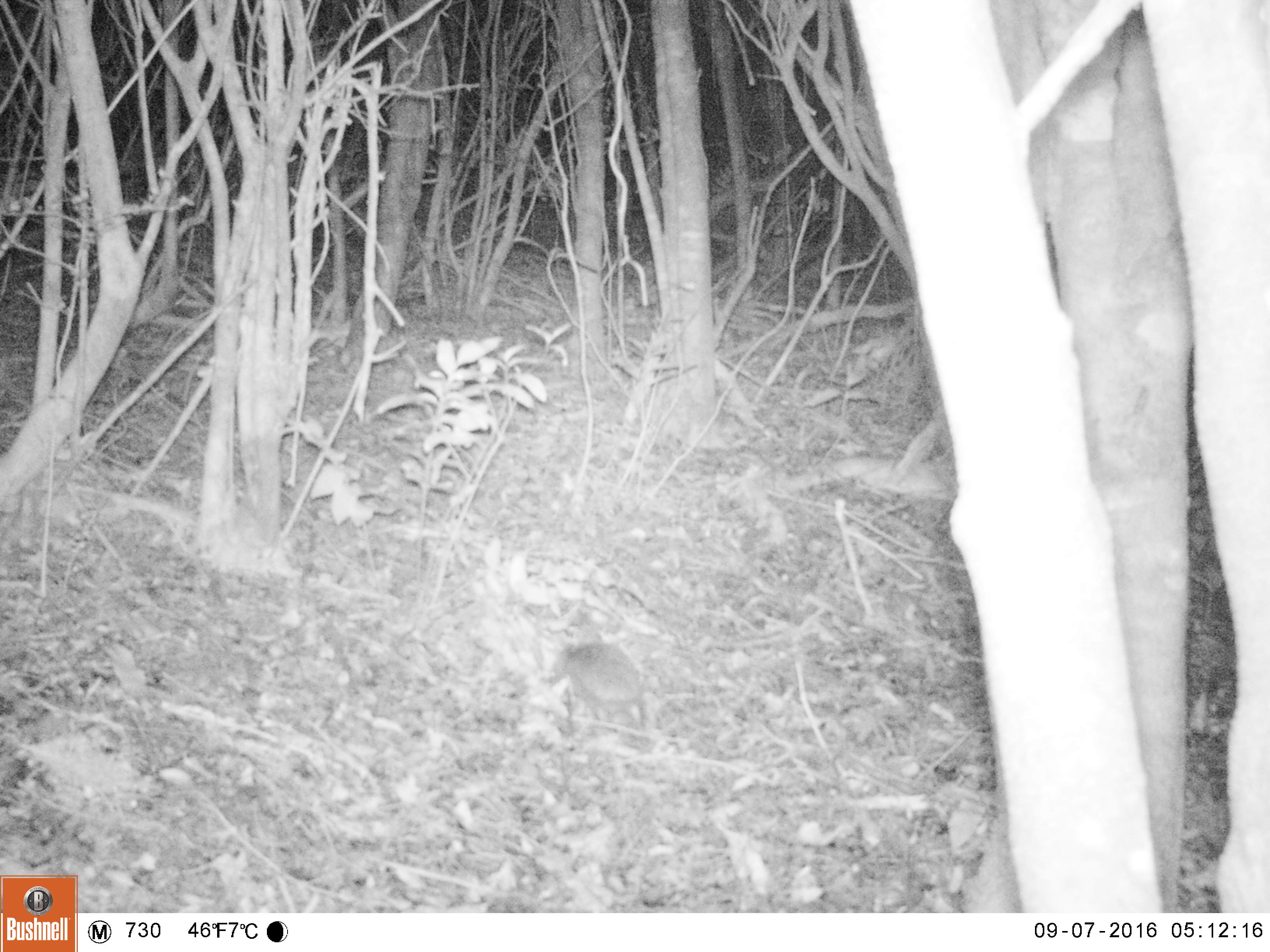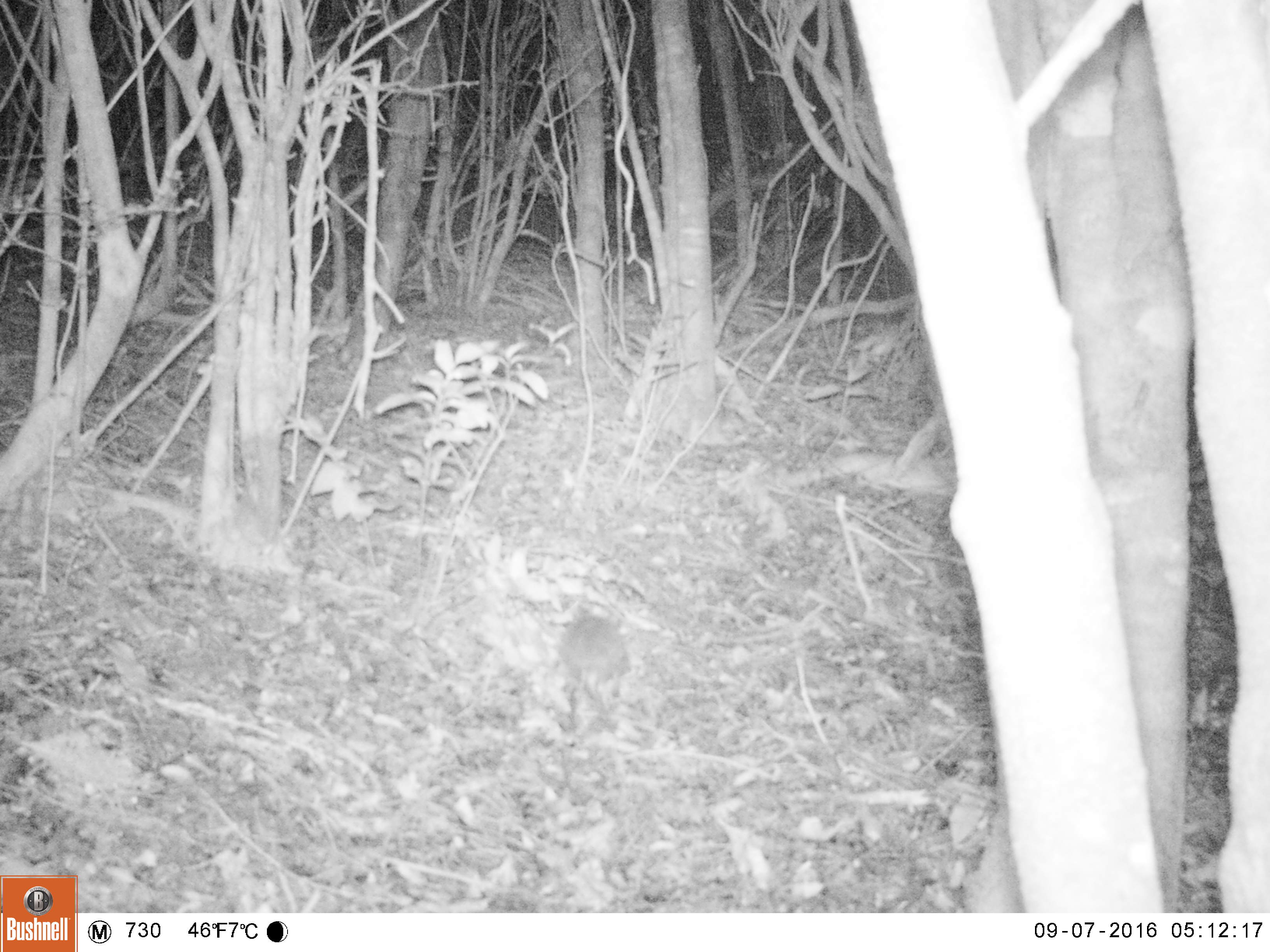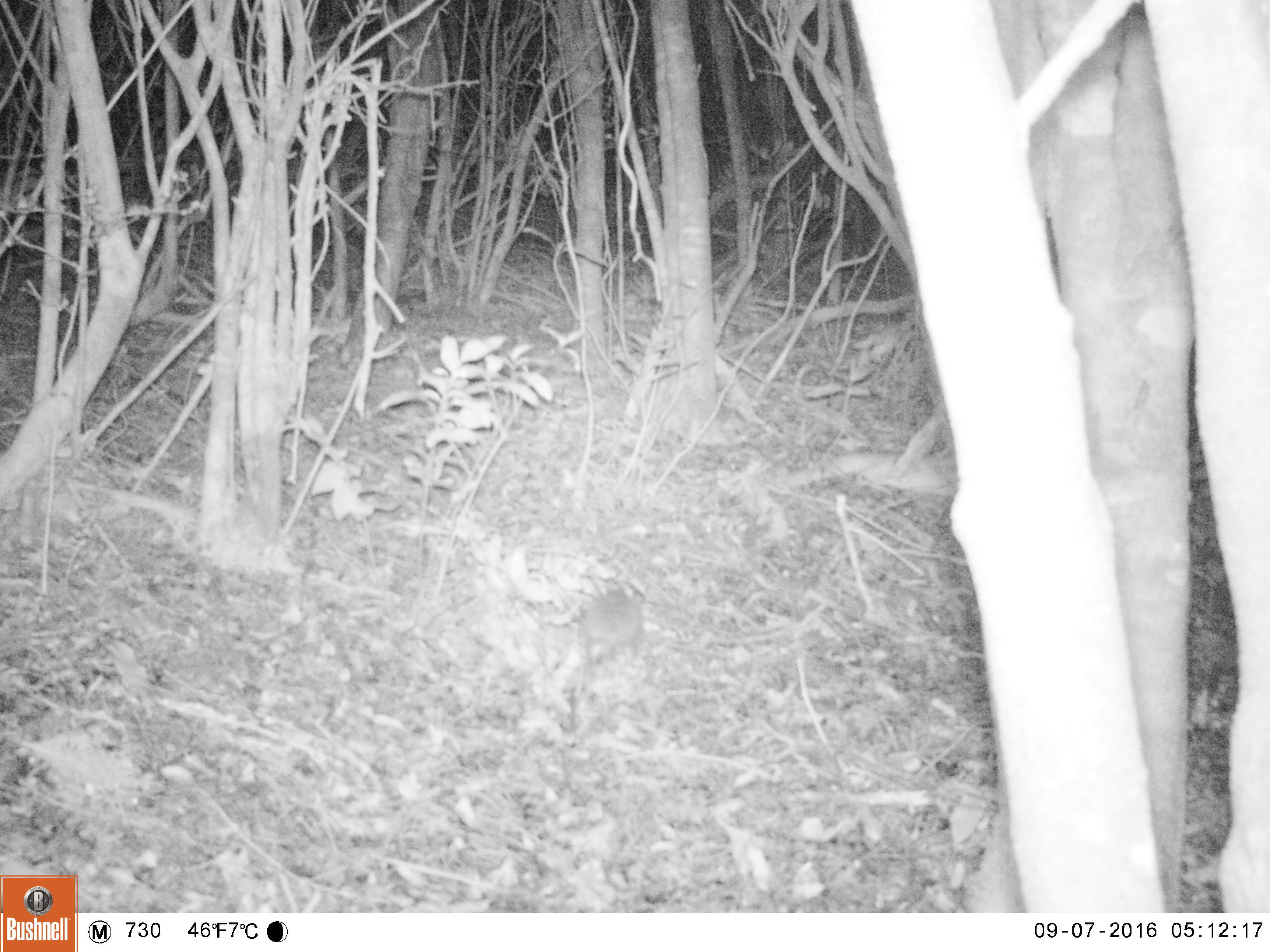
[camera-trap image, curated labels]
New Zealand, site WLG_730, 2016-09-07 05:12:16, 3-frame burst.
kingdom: Animalia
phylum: Chordata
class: Mammalia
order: Eulipotyphla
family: Erinaceidae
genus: Erinaceus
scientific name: Erinaceus europaeus europaeus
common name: european hedgehog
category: hedgehog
Hedgehog (european hedgehog) (Erinaceus europaeus europaeus).